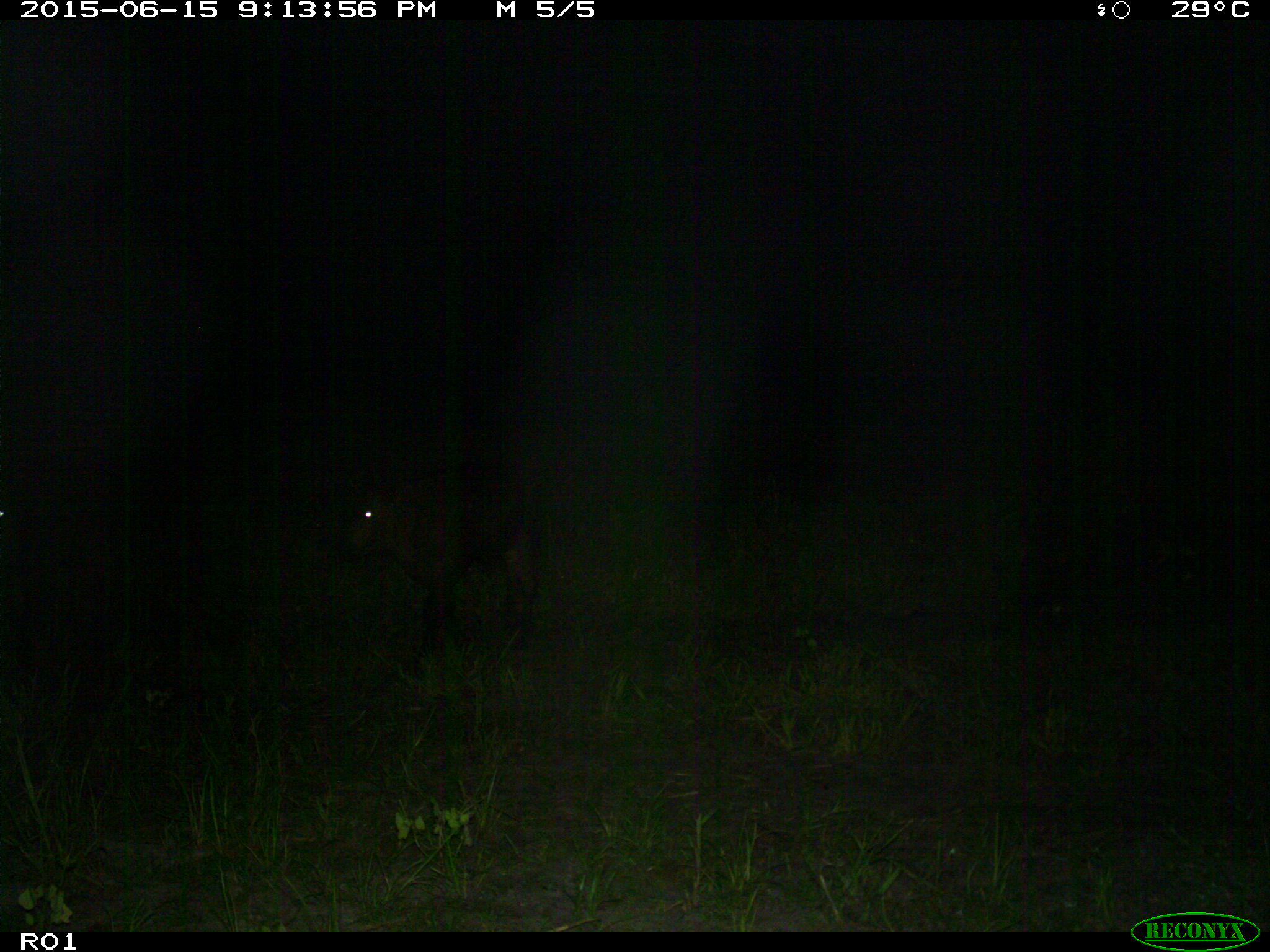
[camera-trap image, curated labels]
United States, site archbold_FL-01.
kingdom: Animalia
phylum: Chordata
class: Mammalia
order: Artiodactyla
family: Bovidae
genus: Bos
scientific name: Bos taurus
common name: domestic cow